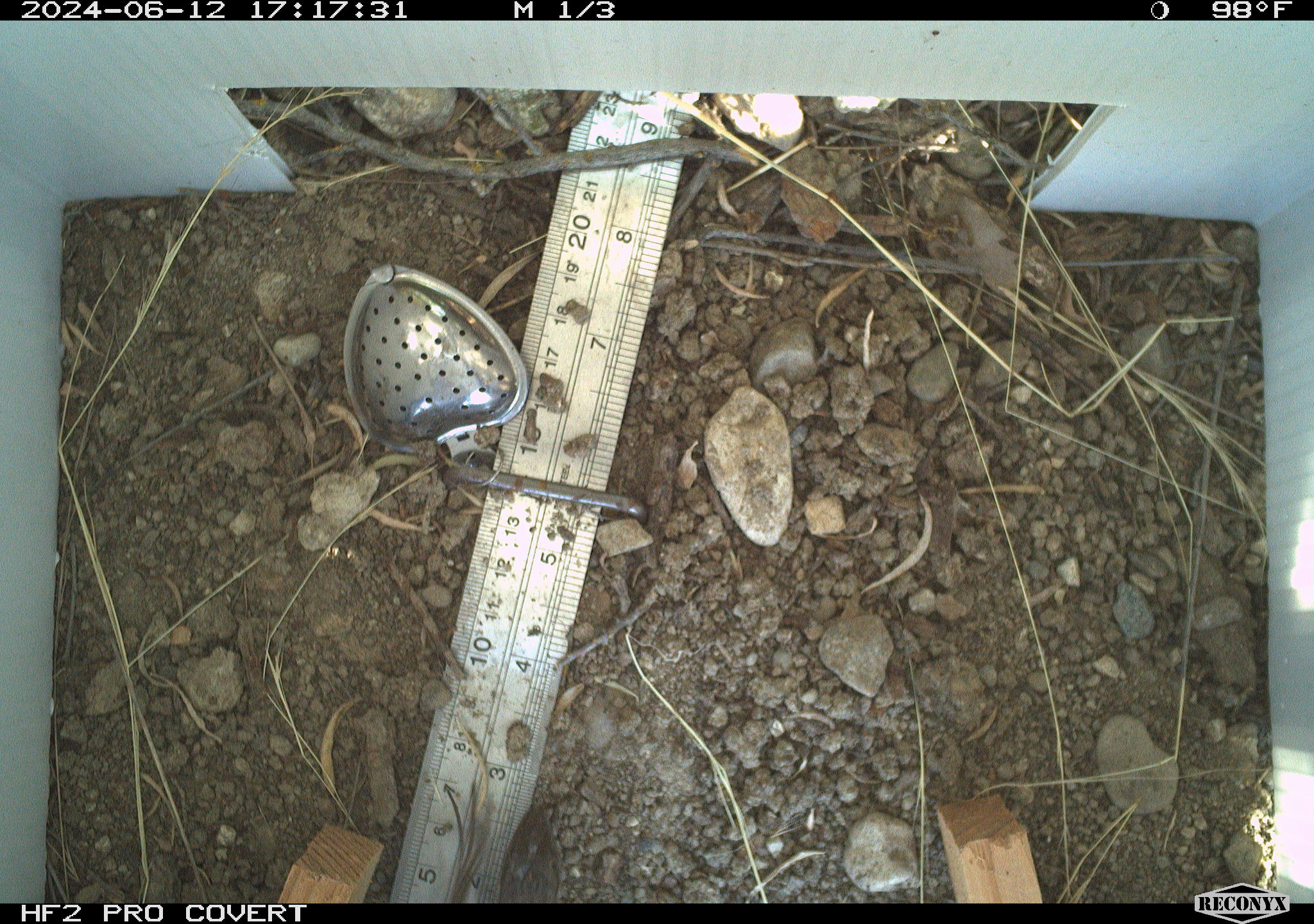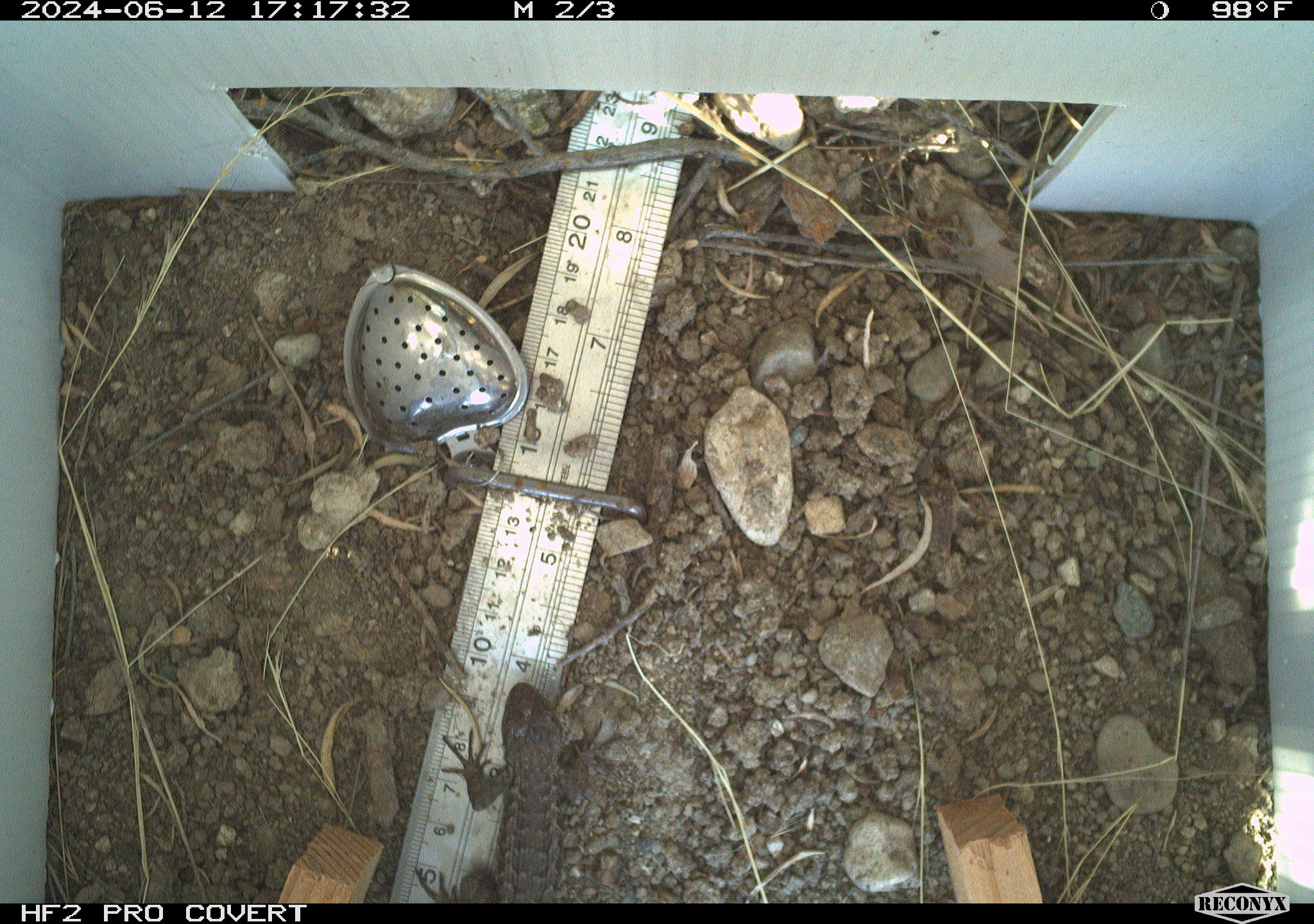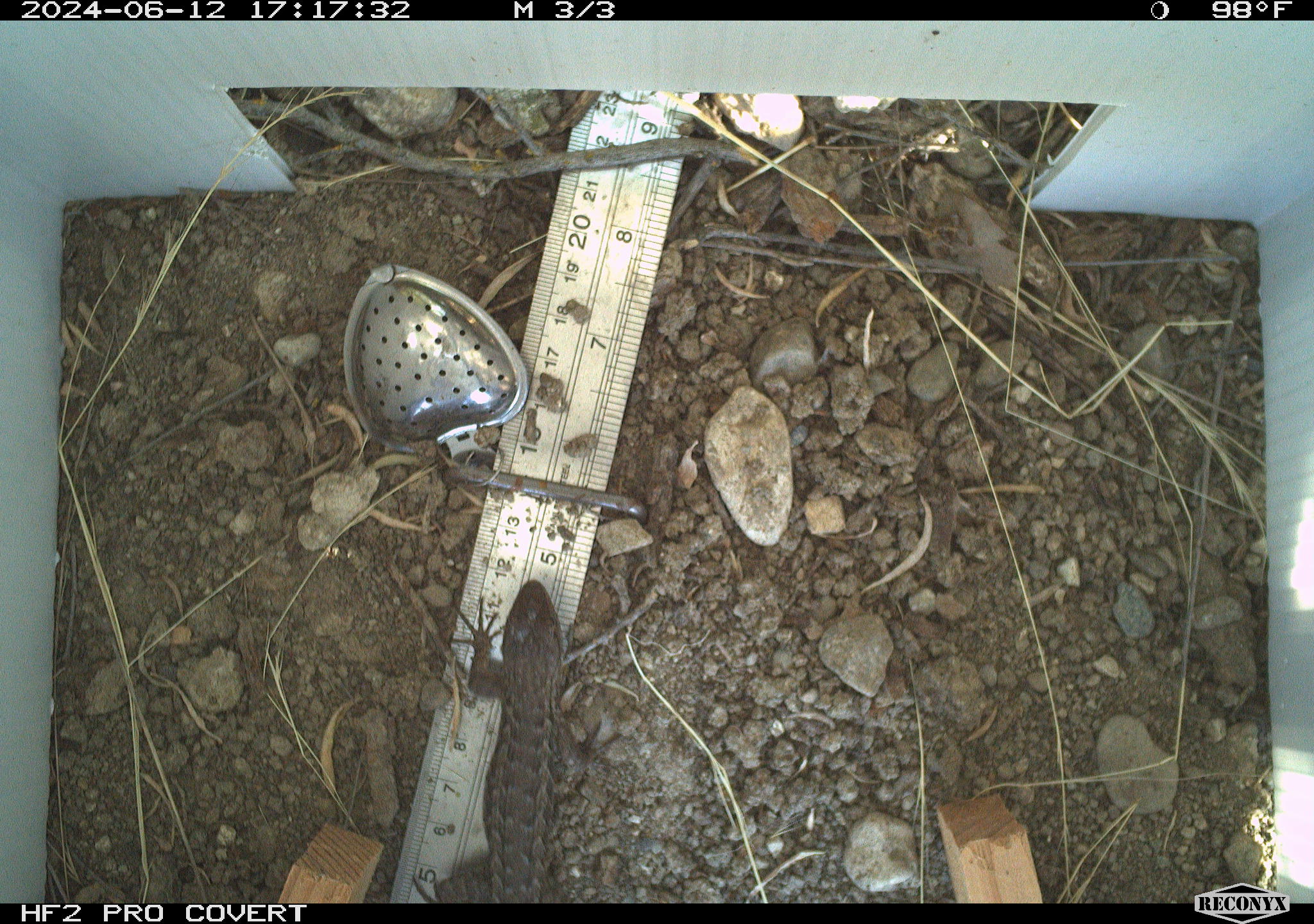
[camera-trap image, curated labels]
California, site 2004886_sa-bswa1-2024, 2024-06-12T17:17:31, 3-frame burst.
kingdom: Animalia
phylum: Chordata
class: Reptilia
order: Squamata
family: Phrynosomatidae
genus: Sceloporus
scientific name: Sceloporus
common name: spiny lizards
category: sceloporus species